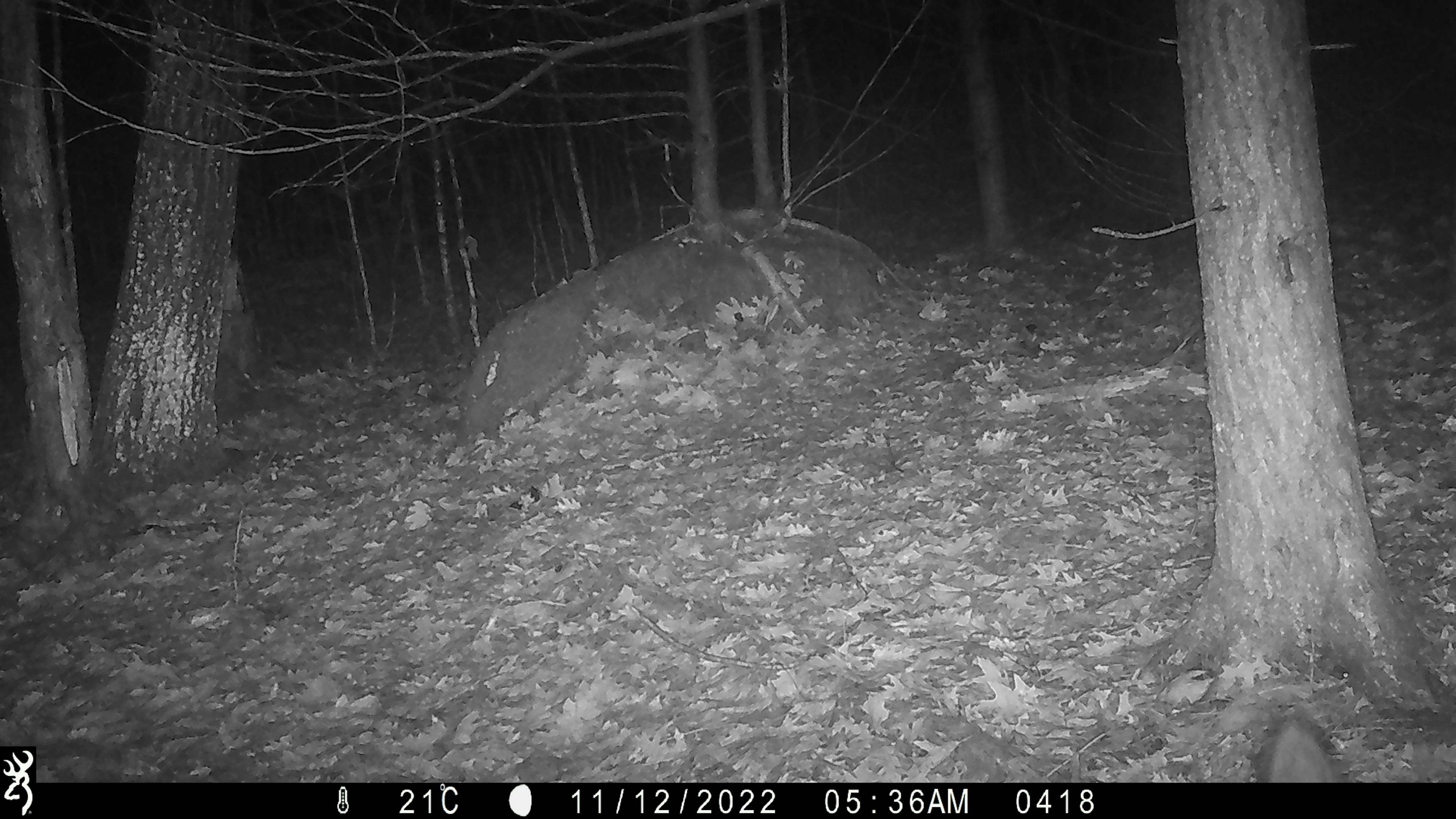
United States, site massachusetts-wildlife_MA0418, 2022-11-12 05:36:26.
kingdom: Animalia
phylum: Chordata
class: Mammalia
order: Carnivora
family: Canidae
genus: Canis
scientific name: Canis latrans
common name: coyote